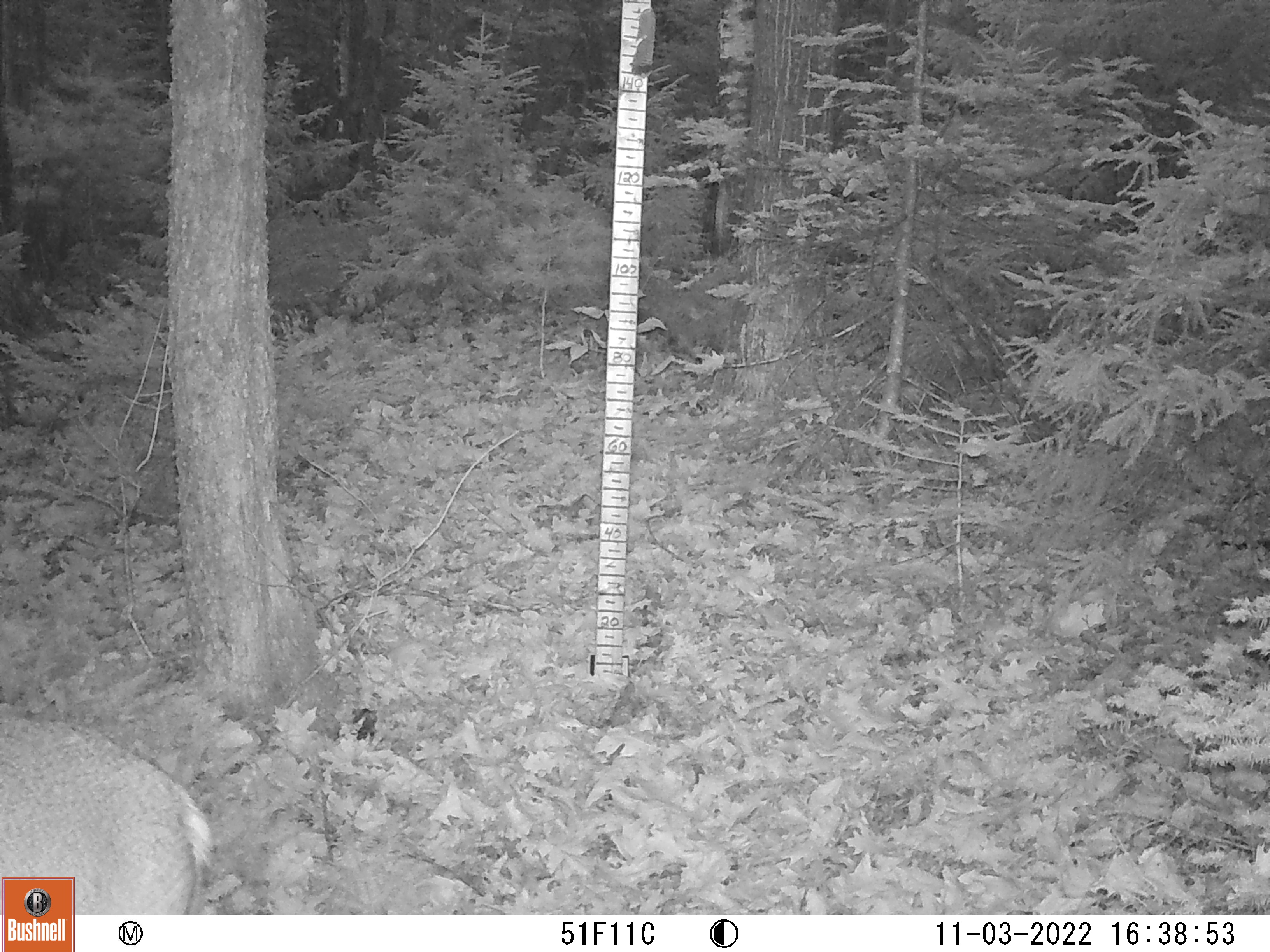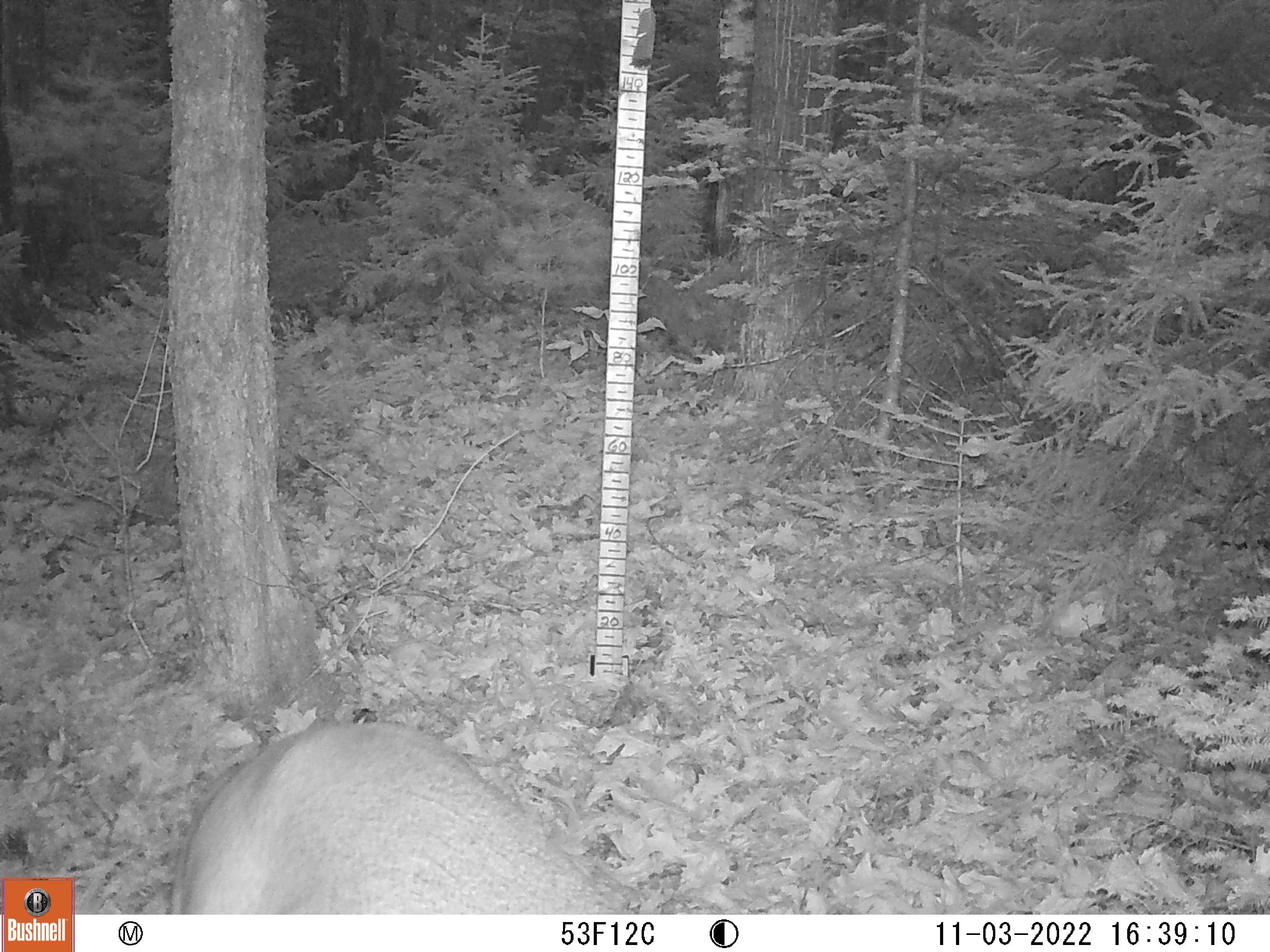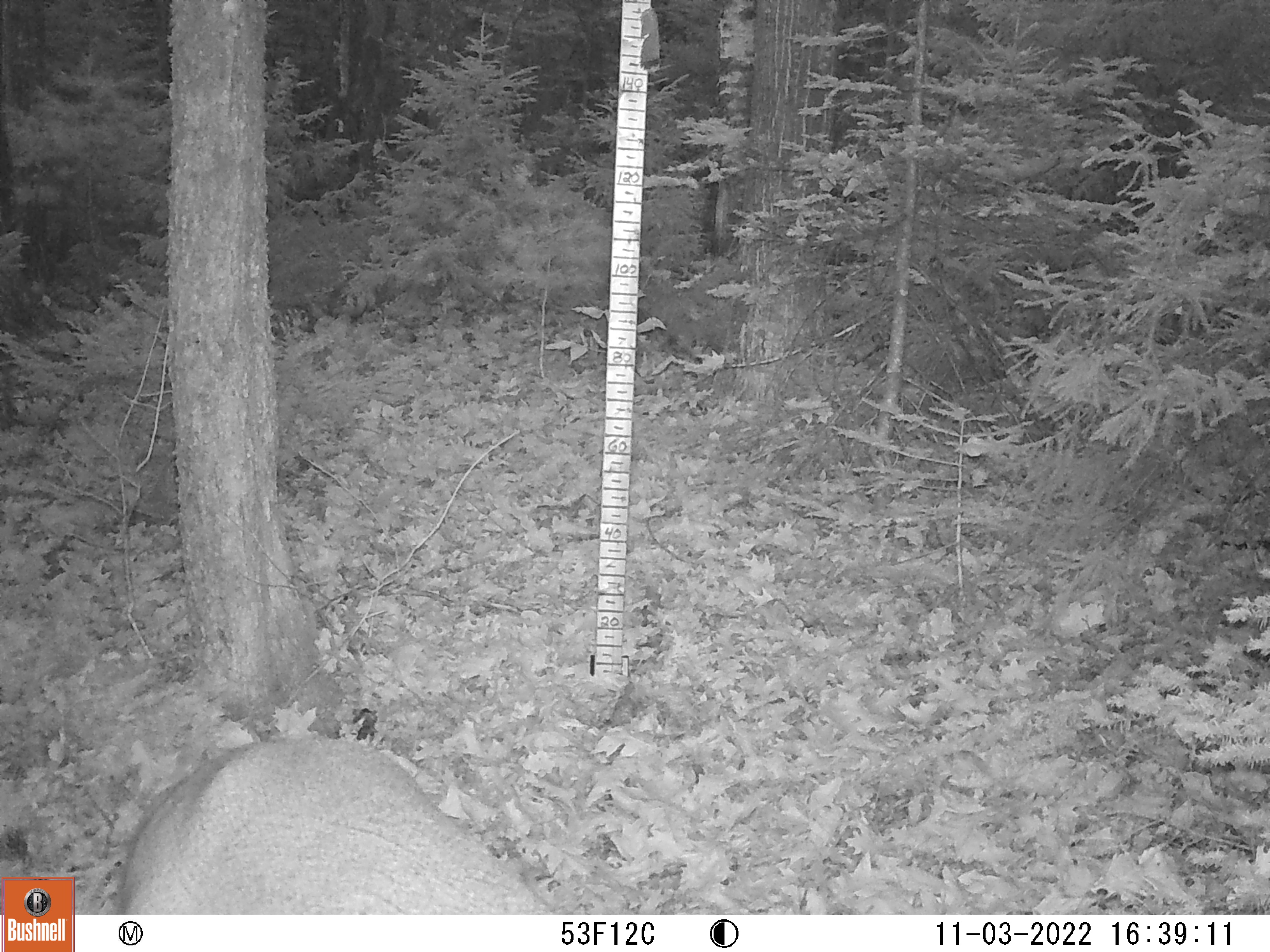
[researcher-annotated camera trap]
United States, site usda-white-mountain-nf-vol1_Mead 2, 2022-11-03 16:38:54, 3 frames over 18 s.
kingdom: Animalia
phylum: Chordata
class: Mammalia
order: Artiodactyla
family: Cervidae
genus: Odocoileus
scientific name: Odocoileus virginianus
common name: white-tailed deer